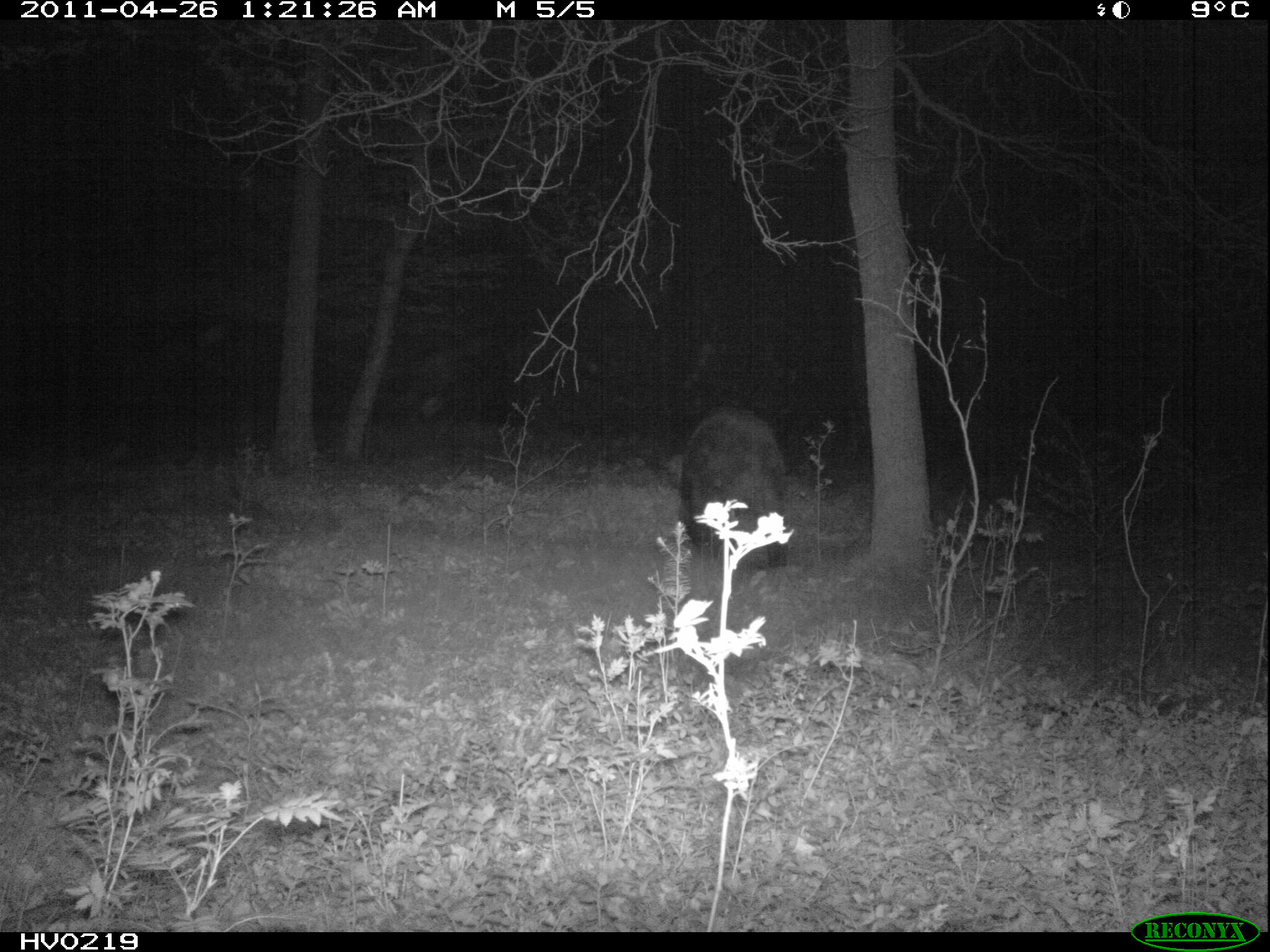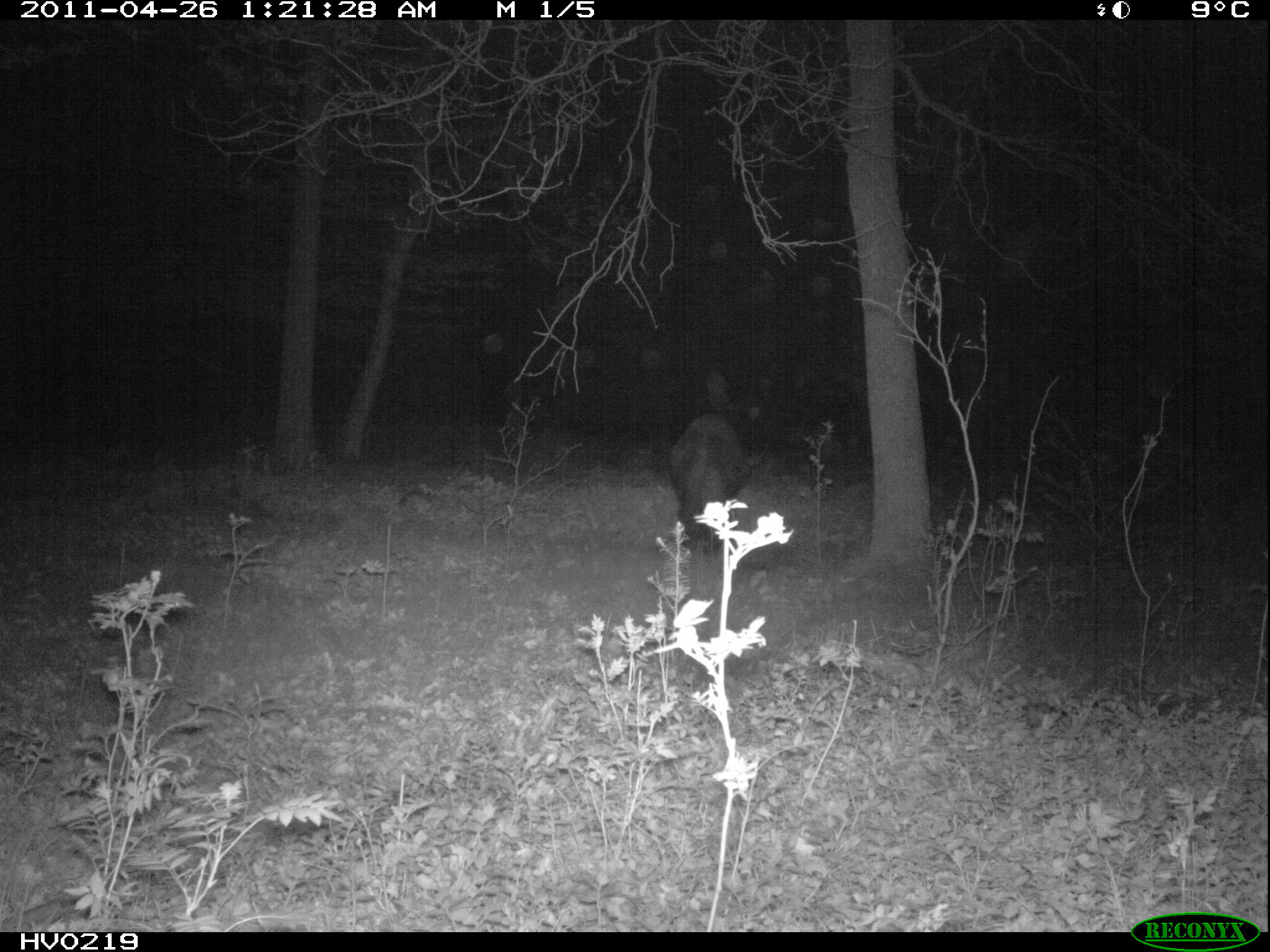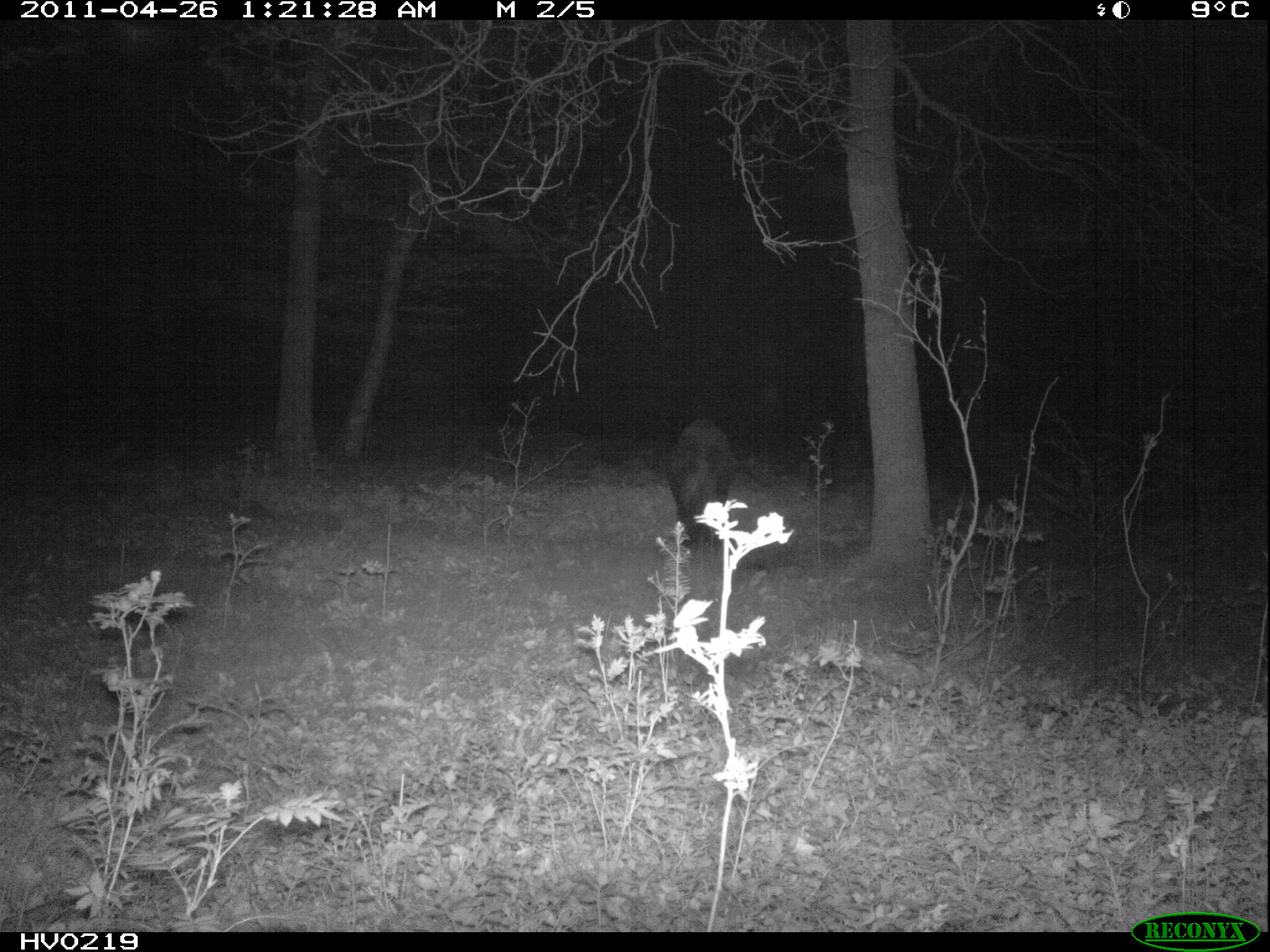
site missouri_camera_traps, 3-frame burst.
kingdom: Animalia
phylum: Chordata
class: Mammalia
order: Artiodactyla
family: Suidae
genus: Sus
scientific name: Sus scrofa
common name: wild boar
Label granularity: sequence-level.